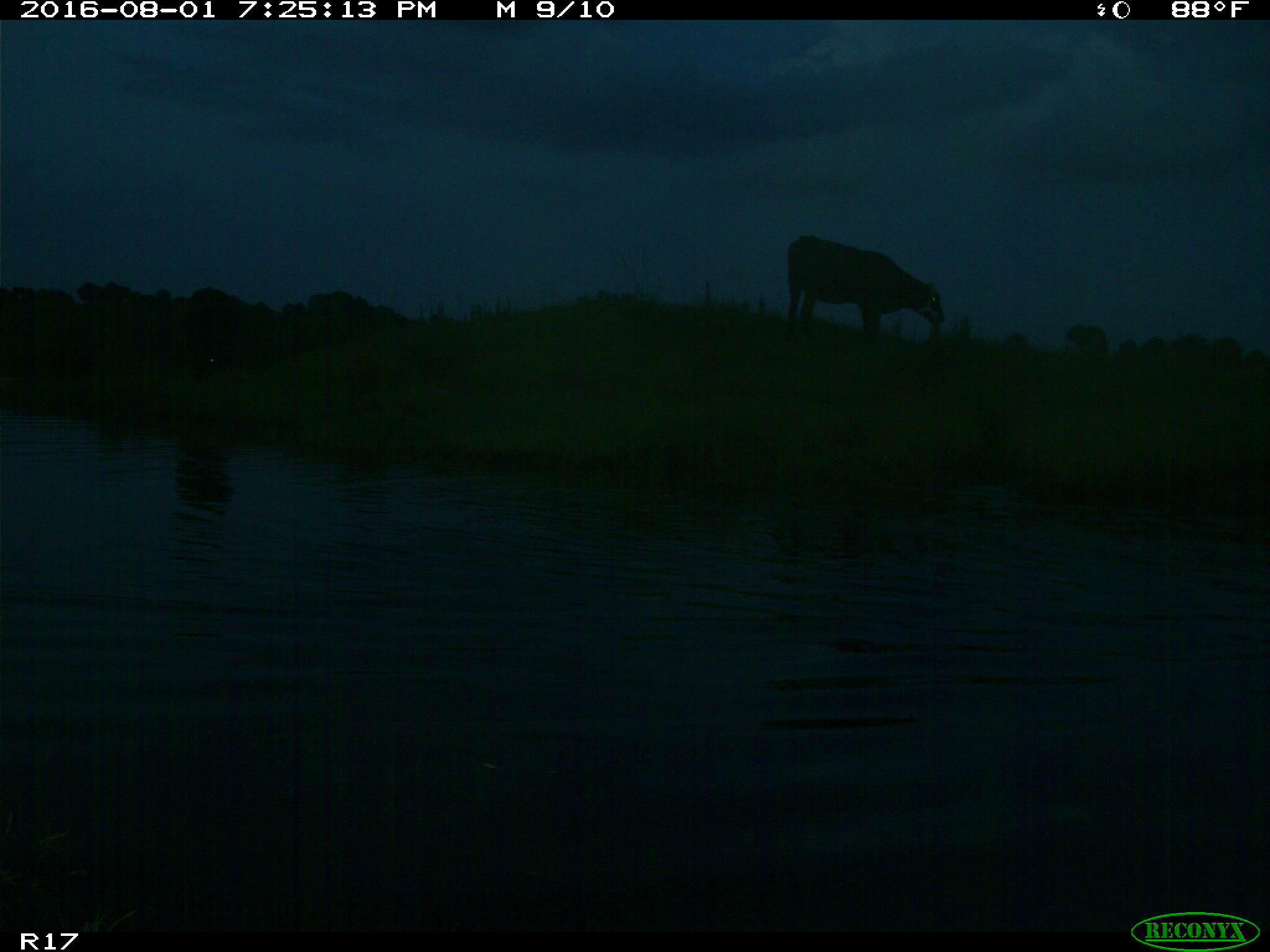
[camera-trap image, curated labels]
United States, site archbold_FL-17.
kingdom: Animalia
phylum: Chordata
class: Mammalia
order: Artiodactyla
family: Bovidae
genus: Bos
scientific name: Bos taurus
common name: domestic cow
Bos taurus (domestic cow).